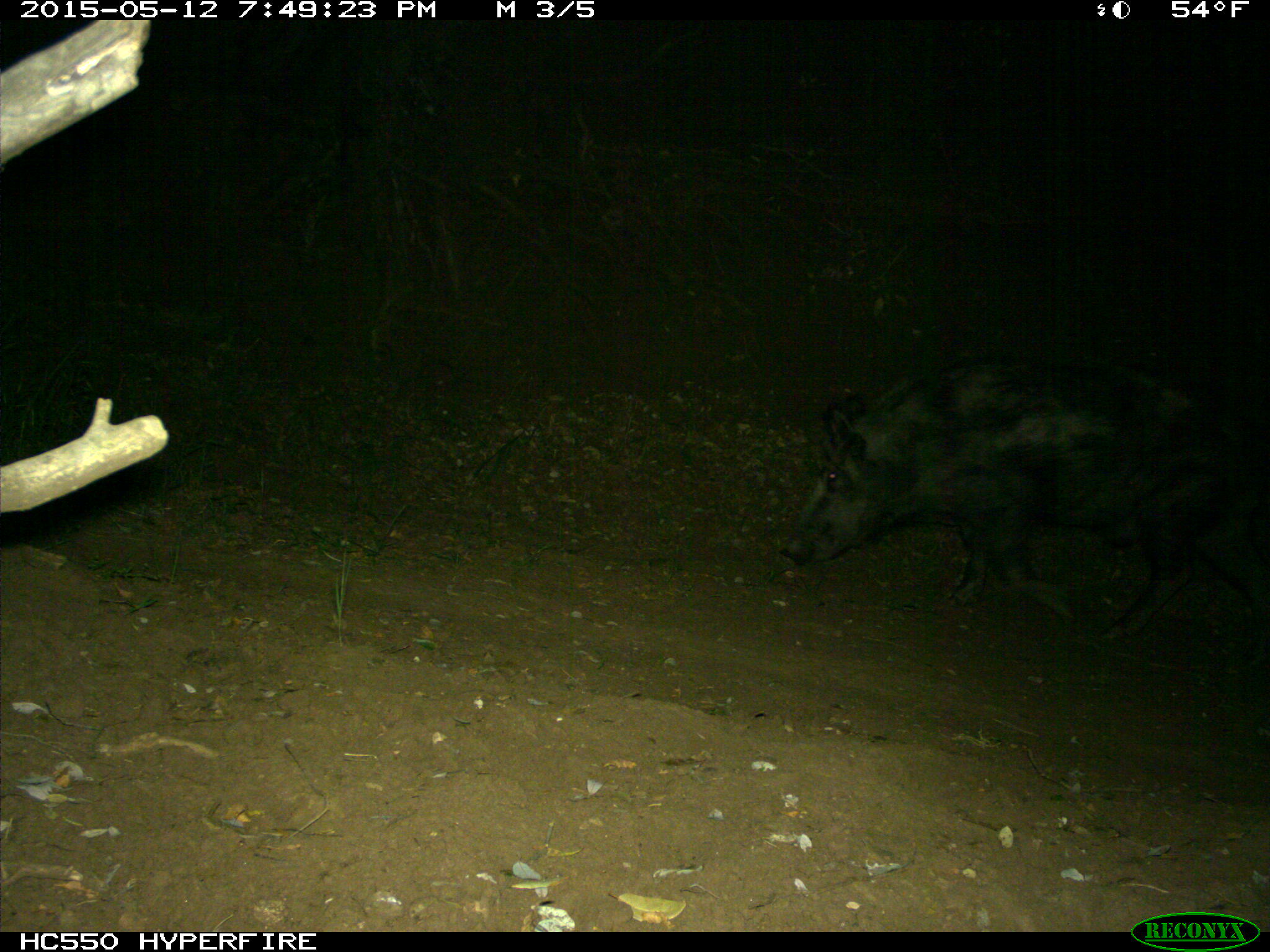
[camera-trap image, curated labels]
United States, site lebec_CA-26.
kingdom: Animalia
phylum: Chordata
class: Mammalia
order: Artiodactyla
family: Suidae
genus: Sus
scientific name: Sus scrofa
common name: wild boar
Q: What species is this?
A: Sus scrofa (wild boar).